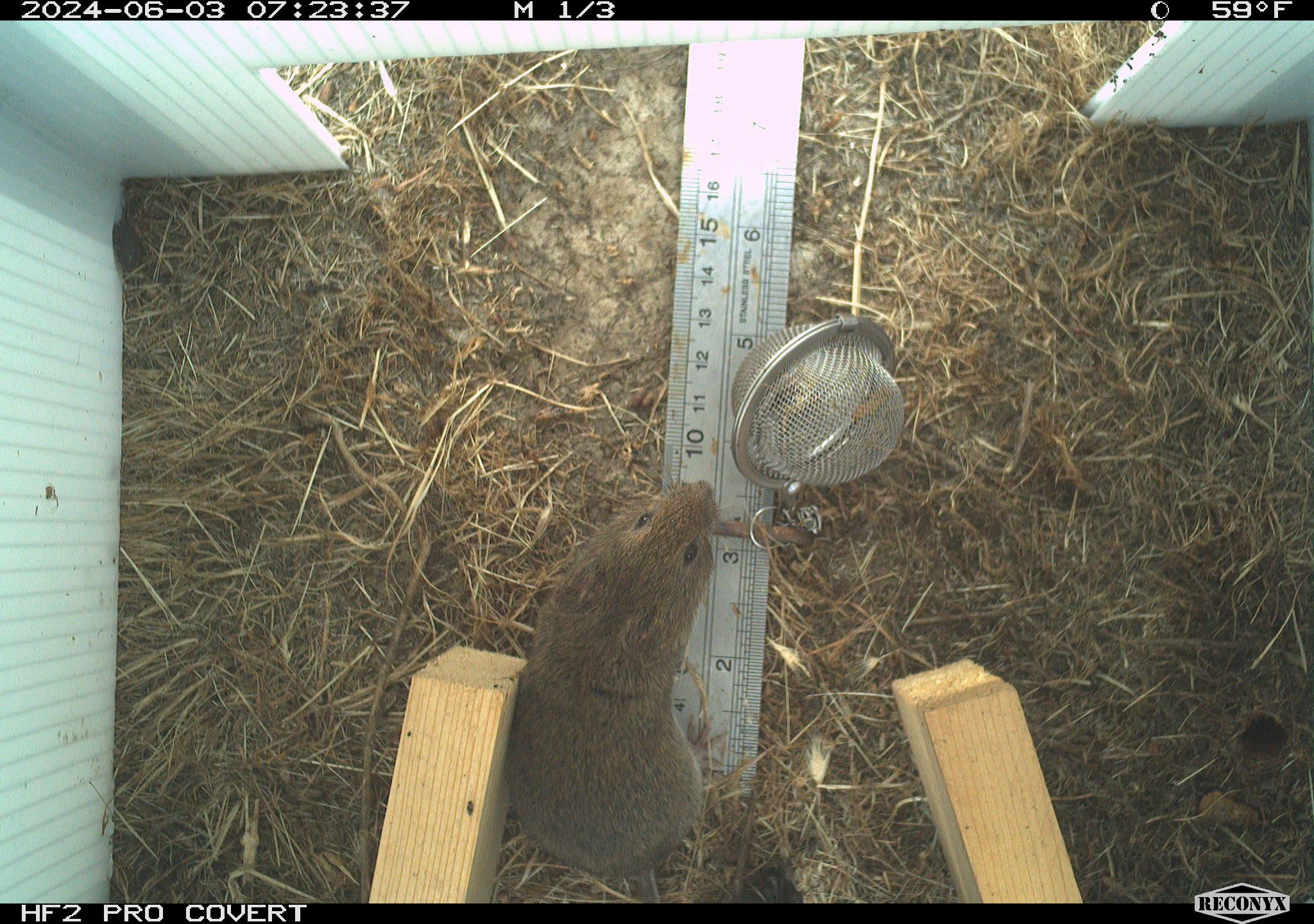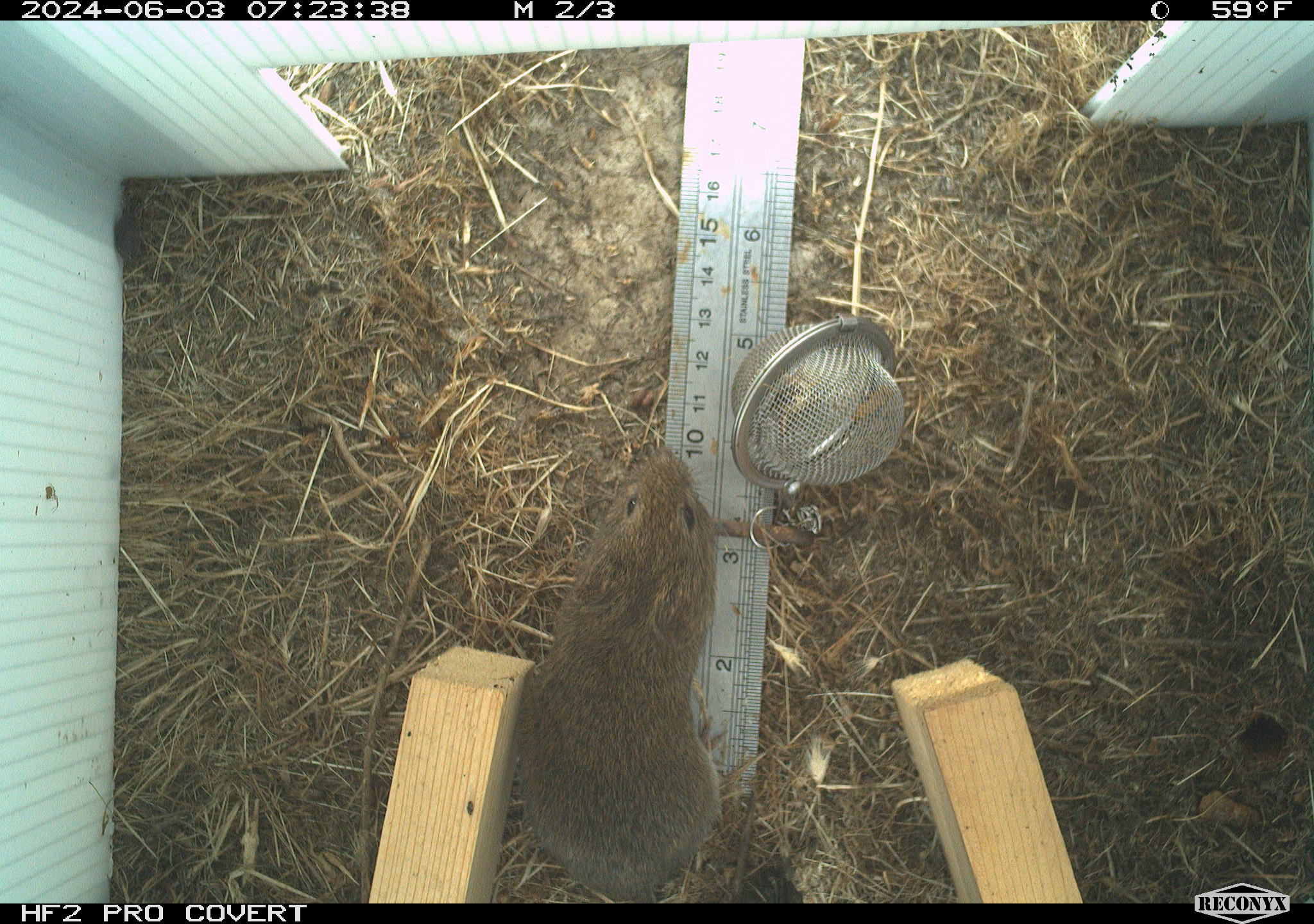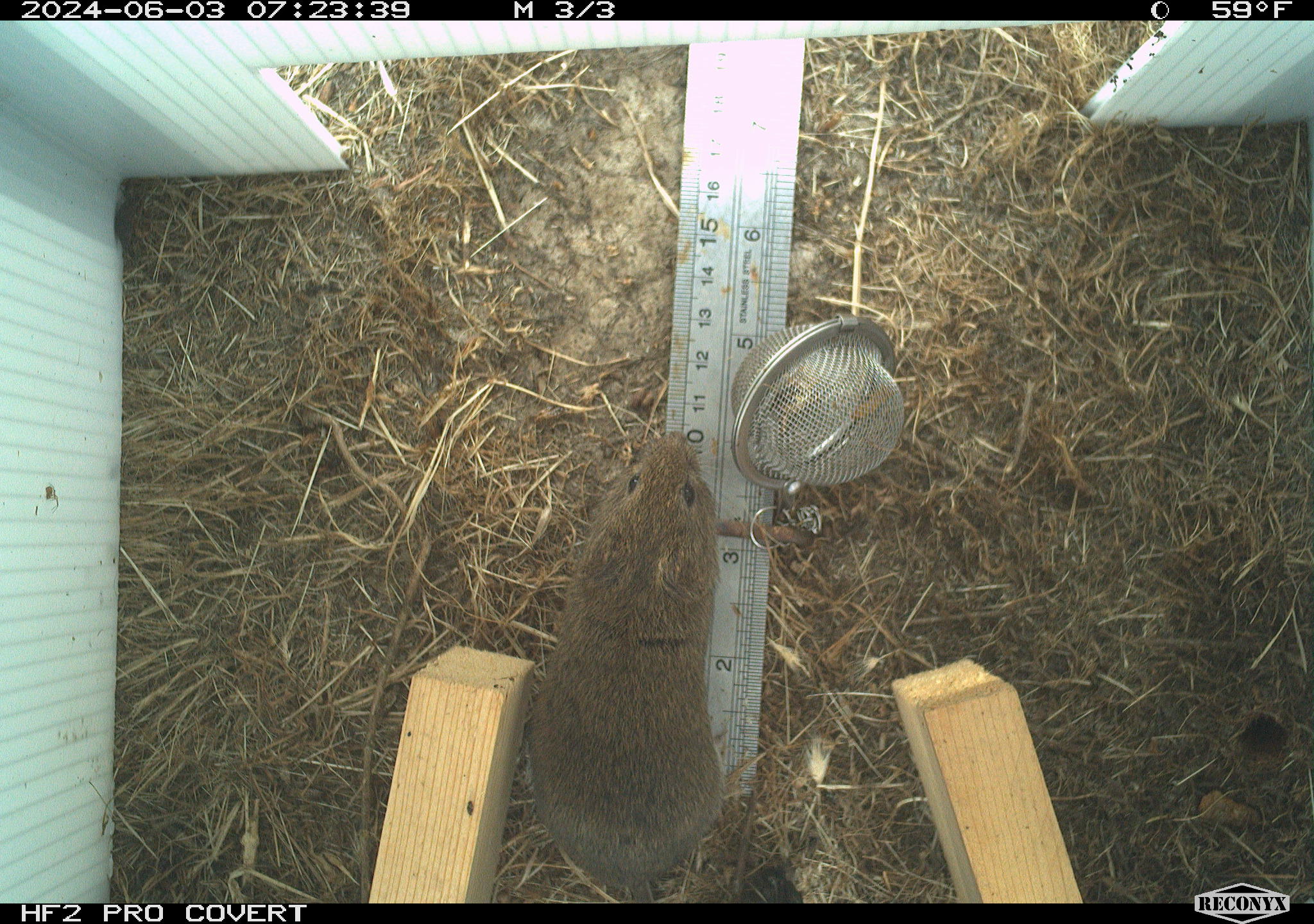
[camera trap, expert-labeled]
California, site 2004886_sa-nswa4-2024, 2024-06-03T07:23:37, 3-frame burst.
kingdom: Animalia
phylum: Chordata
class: Mammalia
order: Rodentia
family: Cricetidae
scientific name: Arvicolinae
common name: voles, lemmings, and muskrats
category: arvicolinae subfamily